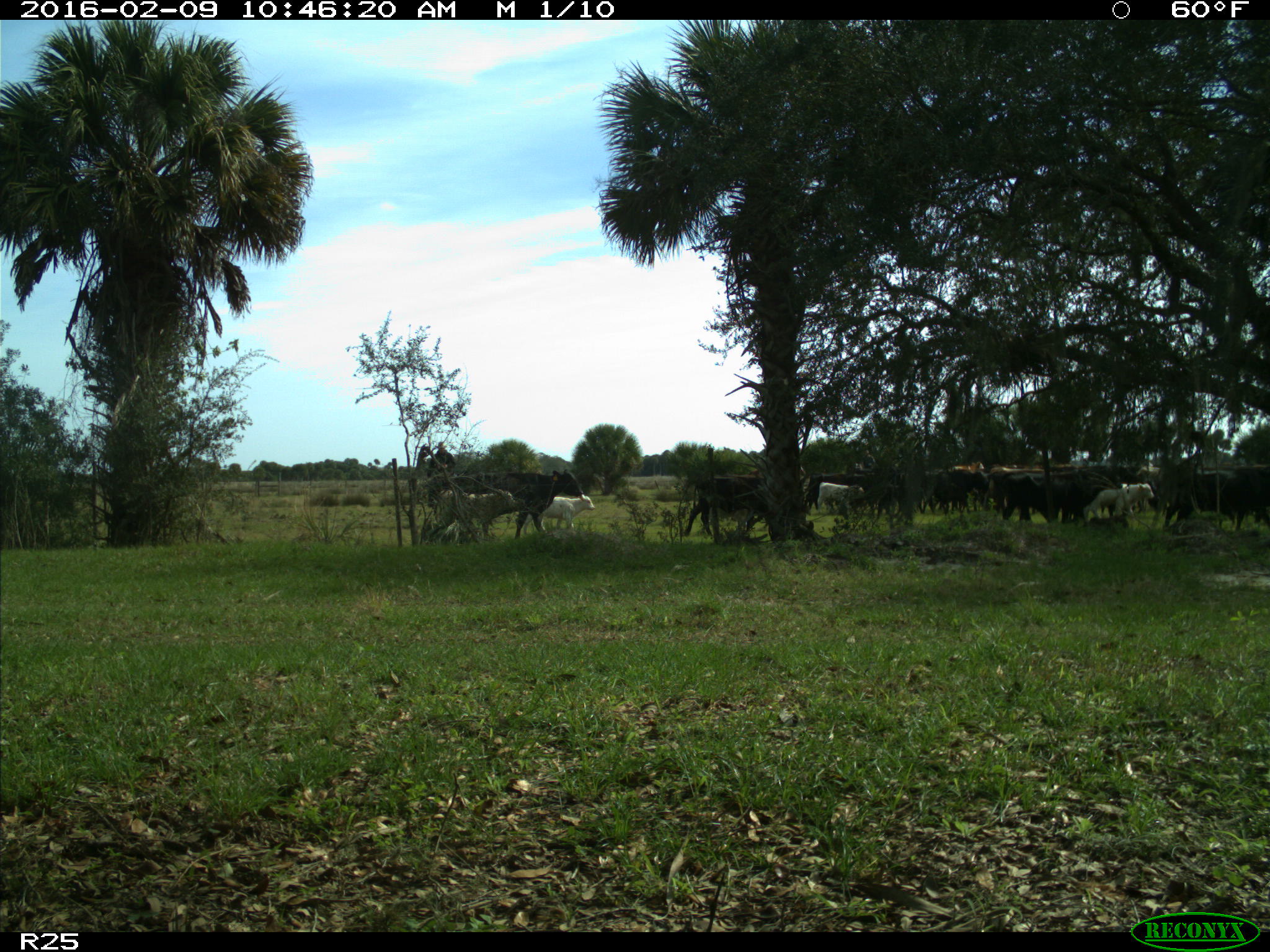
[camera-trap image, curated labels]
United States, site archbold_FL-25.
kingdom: Animalia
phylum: Chordata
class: Mammalia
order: Artiodactyla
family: Bovidae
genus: Bos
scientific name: Bos taurus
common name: domestic cow